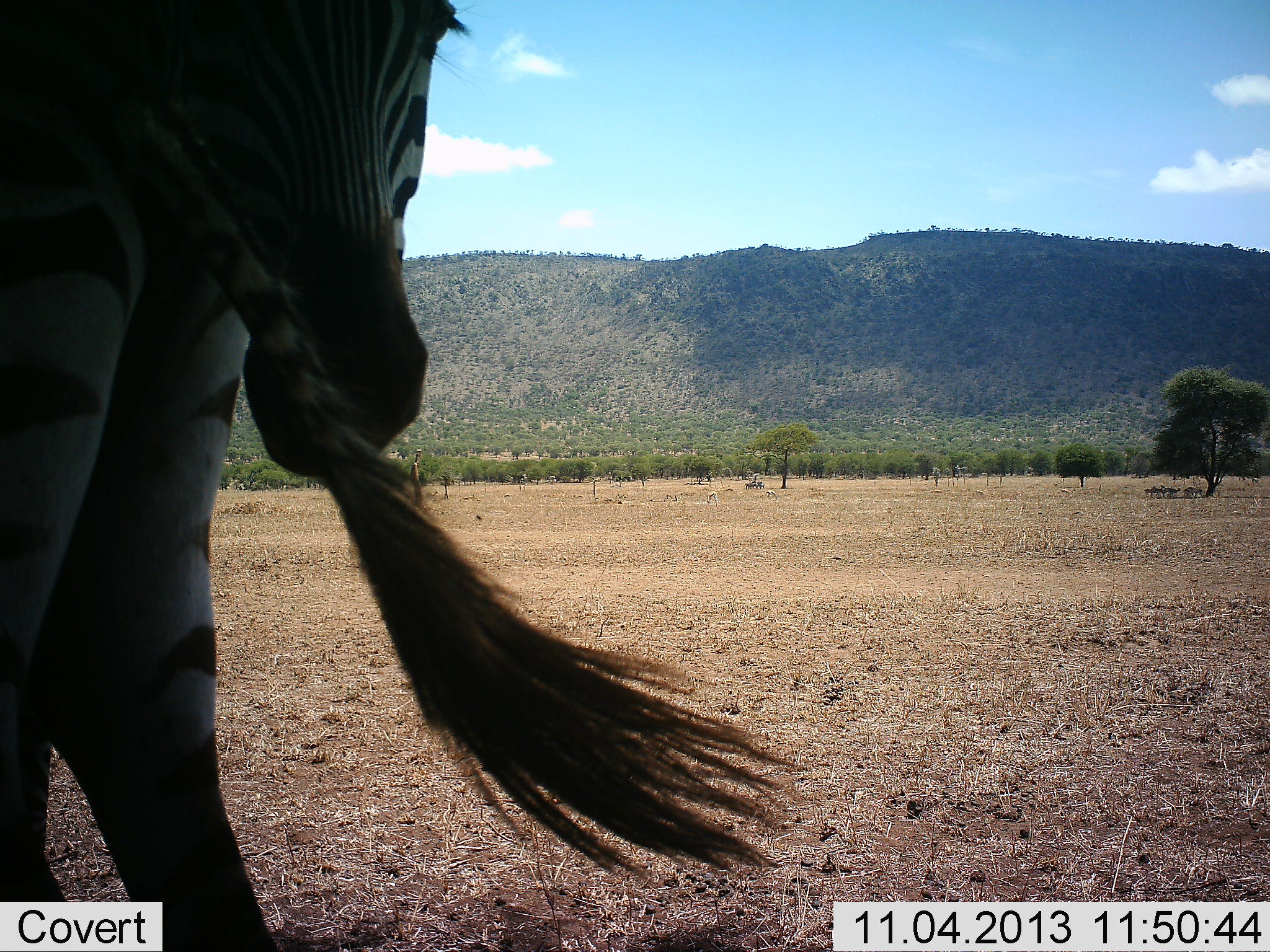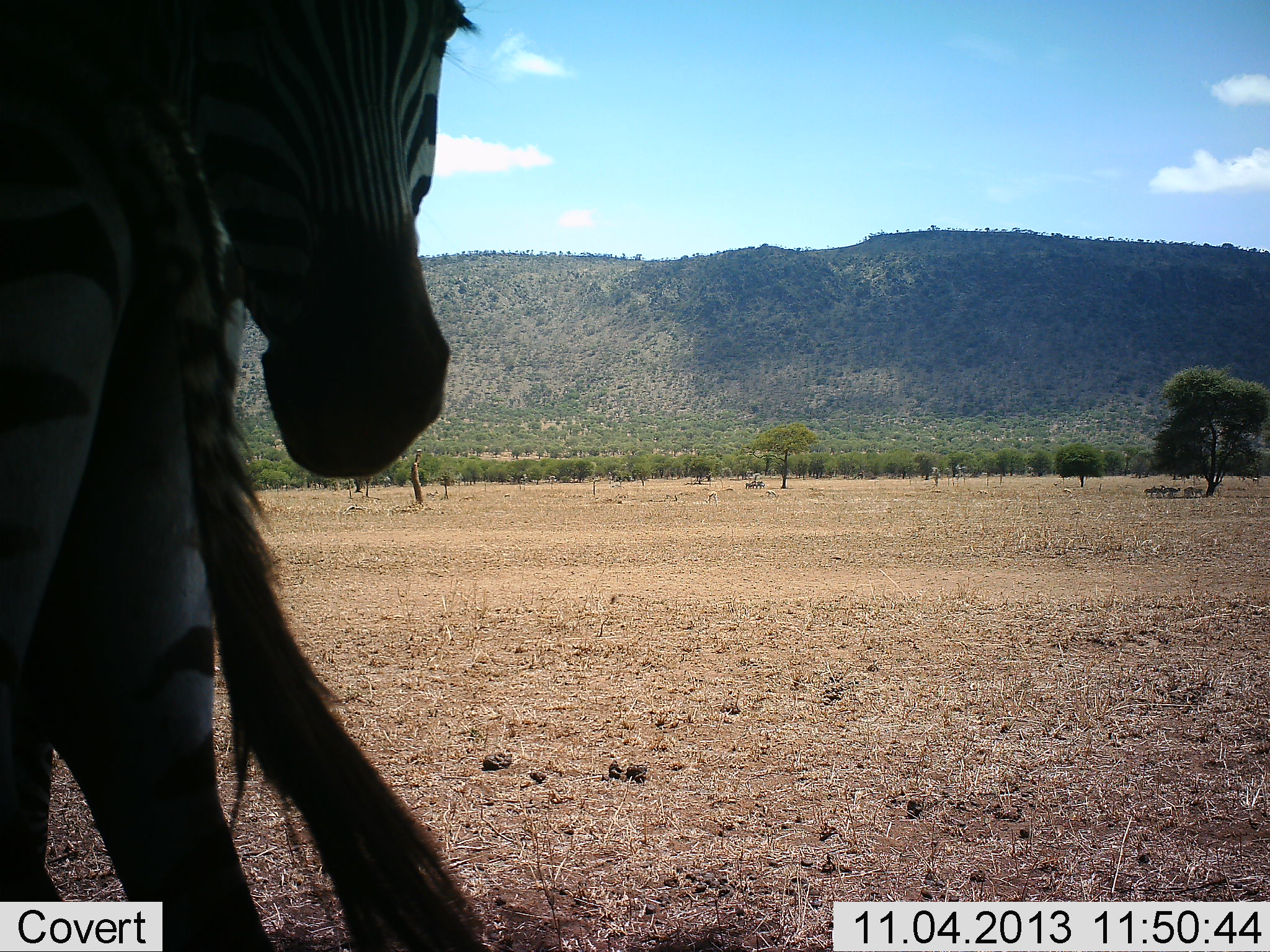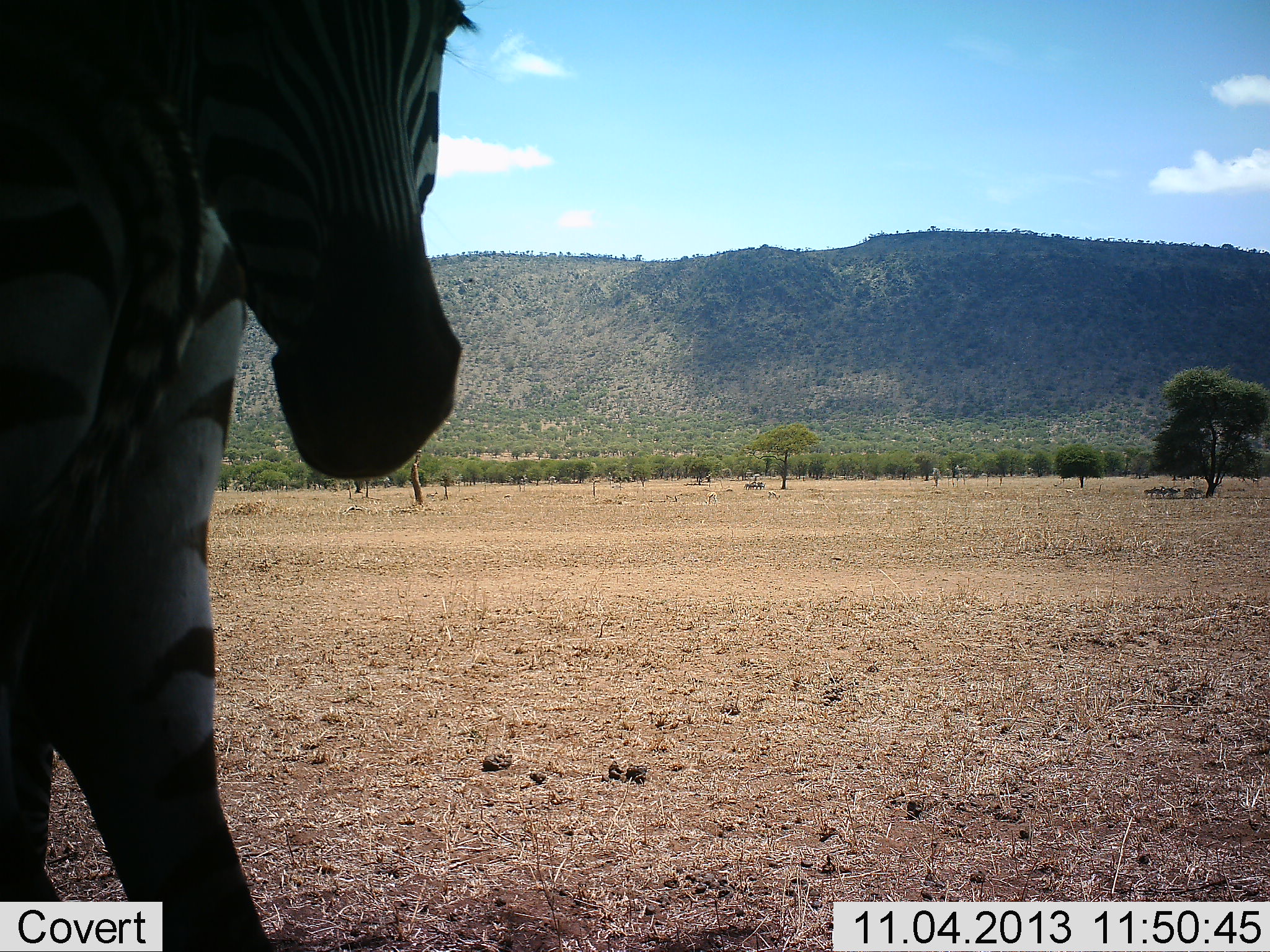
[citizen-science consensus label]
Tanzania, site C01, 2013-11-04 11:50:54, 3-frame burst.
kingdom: Animalia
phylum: Chordata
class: Mammalia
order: Perissodactyla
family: Equidae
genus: Equus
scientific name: Equus quagga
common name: plains zebra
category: zebra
Zebra (plains zebra) (Equus quagga), count 2. Behavior (volunteer vote fractions): standing 82%, resting 18%, moving 0%, interacting 18%. Young present (vote fraction): 0%. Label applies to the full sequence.